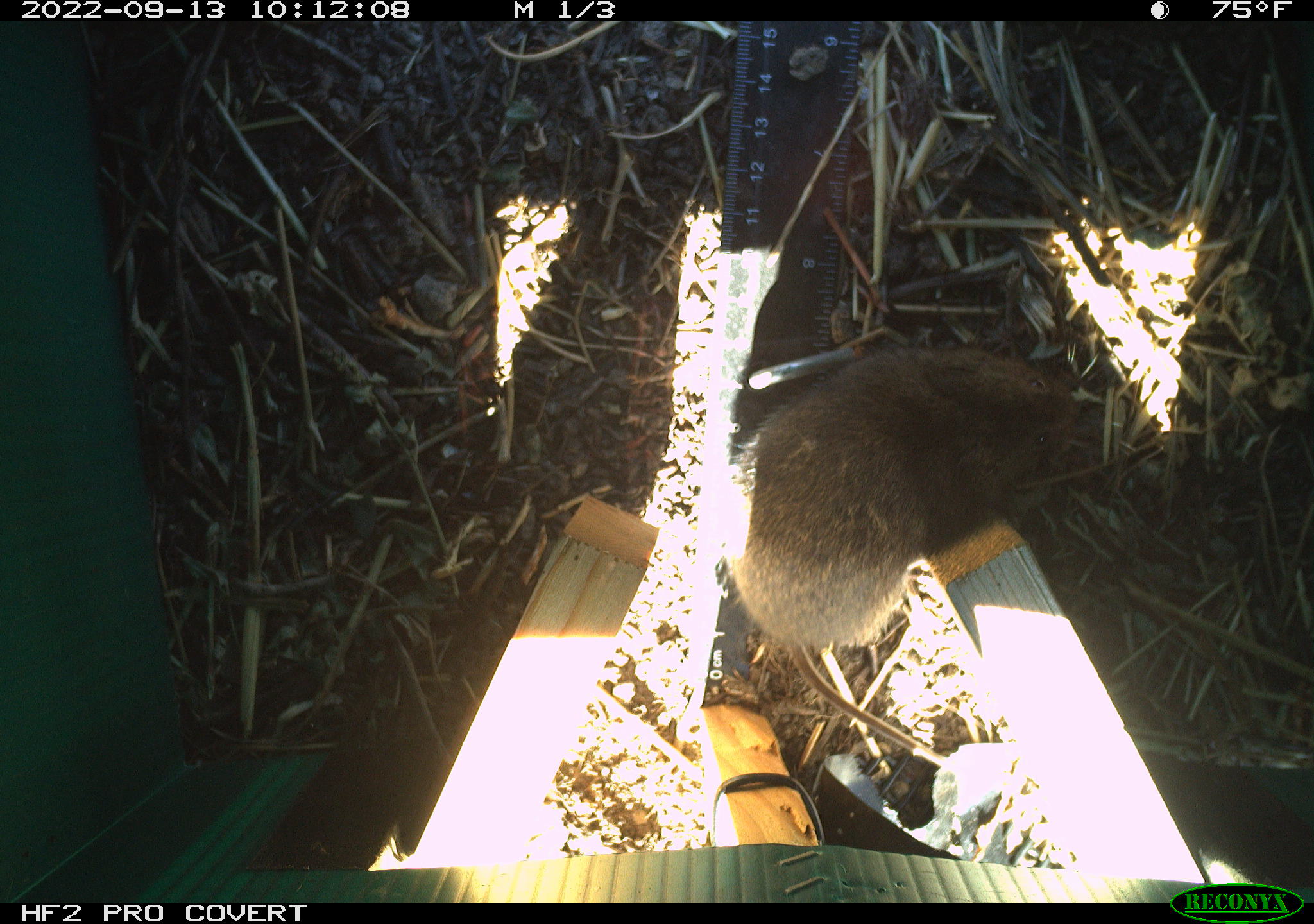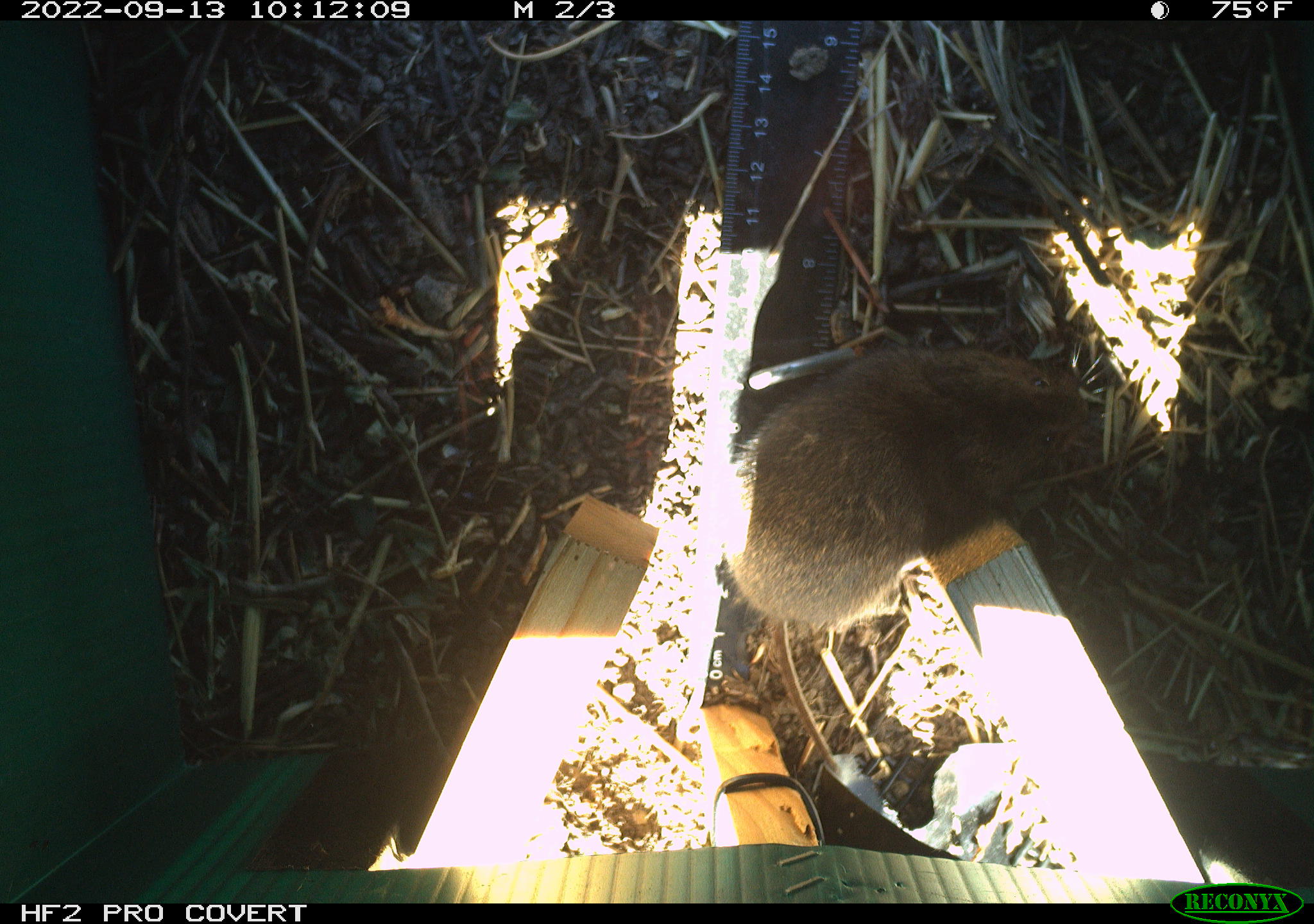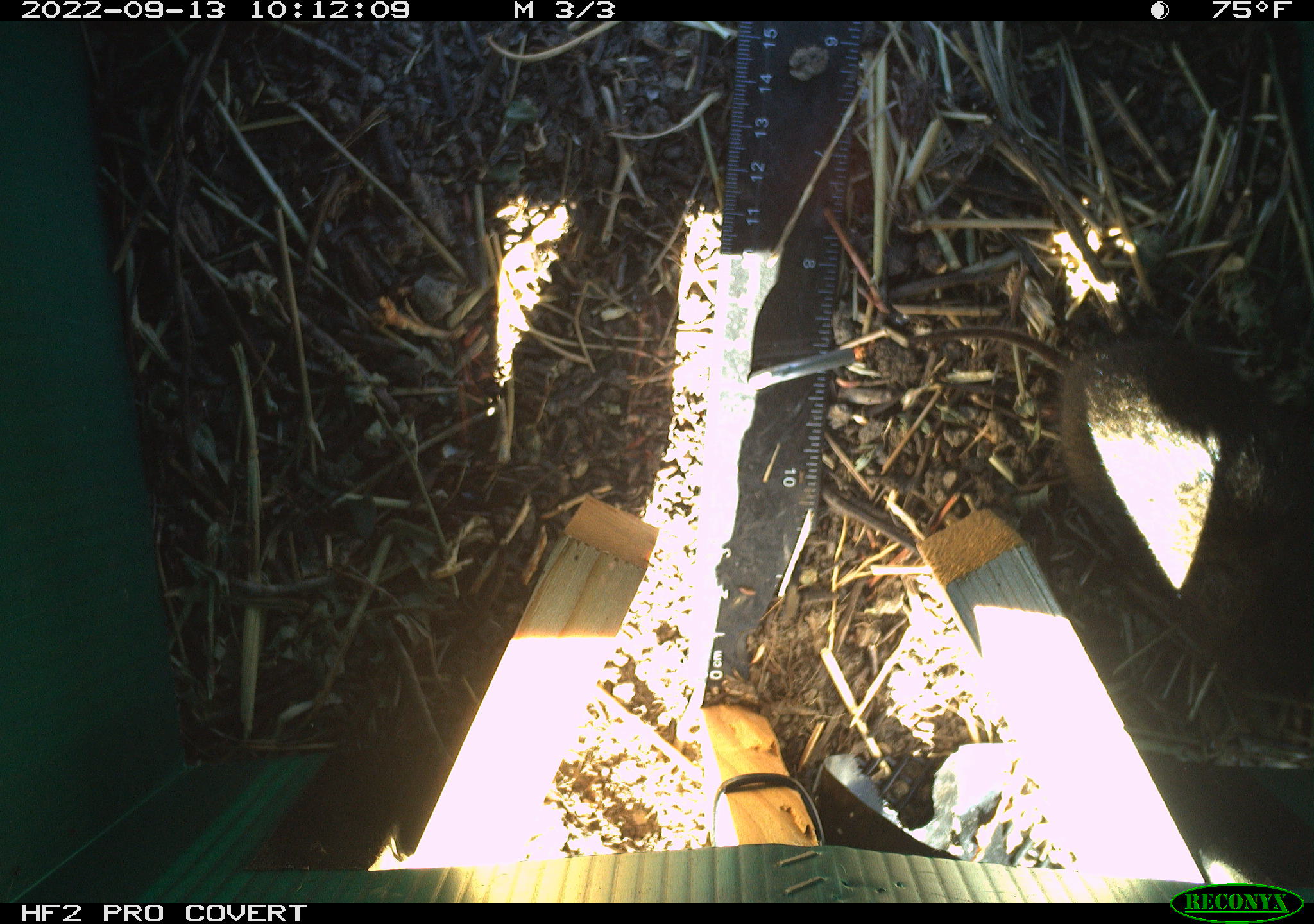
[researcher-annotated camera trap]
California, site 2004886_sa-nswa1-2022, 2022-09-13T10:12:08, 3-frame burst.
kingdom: Animalia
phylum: Chordata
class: Mammalia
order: Rodentia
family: Cricetidae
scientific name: Cricetidae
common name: hamsters, voles, lemmings, and allies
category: cricetidae family